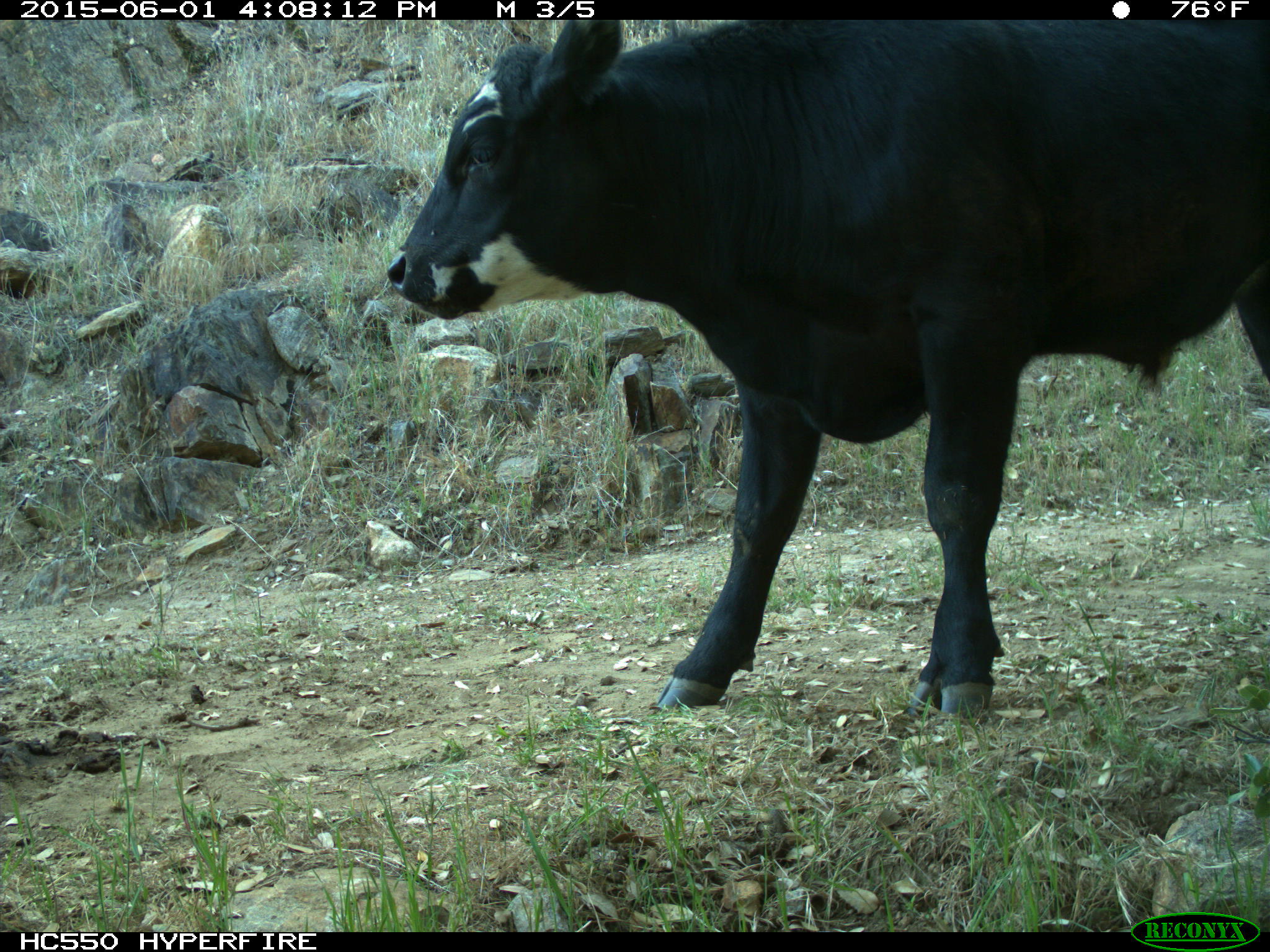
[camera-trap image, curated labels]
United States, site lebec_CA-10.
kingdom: Animalia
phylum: Chordata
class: Mammalia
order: Artiodactyla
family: Bovidae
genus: Bos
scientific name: Bos taurus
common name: domestic cow